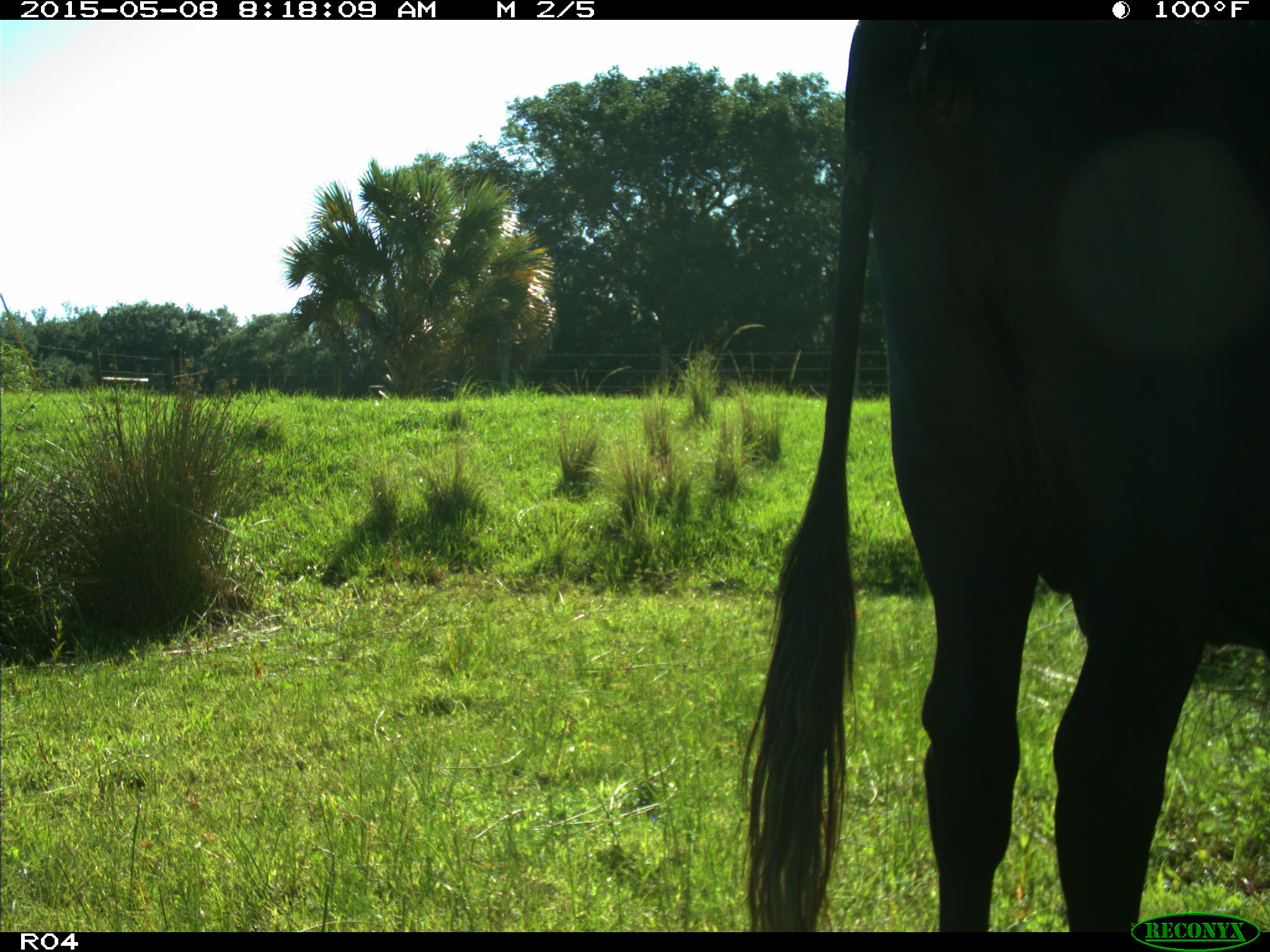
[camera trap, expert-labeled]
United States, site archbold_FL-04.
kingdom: Animalia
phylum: Chordata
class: Mammalia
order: Artiodactyla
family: Bovidae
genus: Bos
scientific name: Bos taurus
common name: domestic cow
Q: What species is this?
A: Bos taurus (domestic cow).